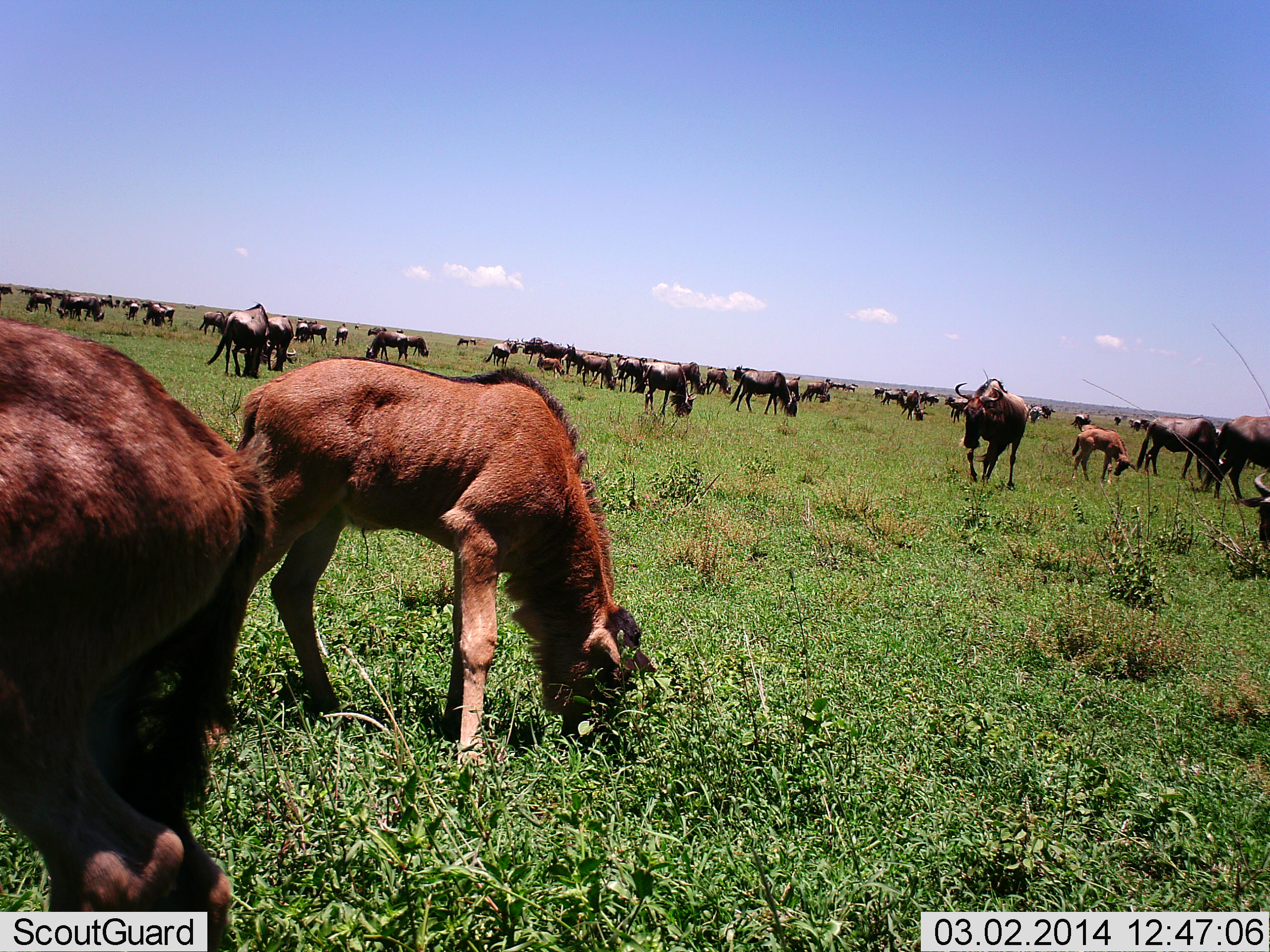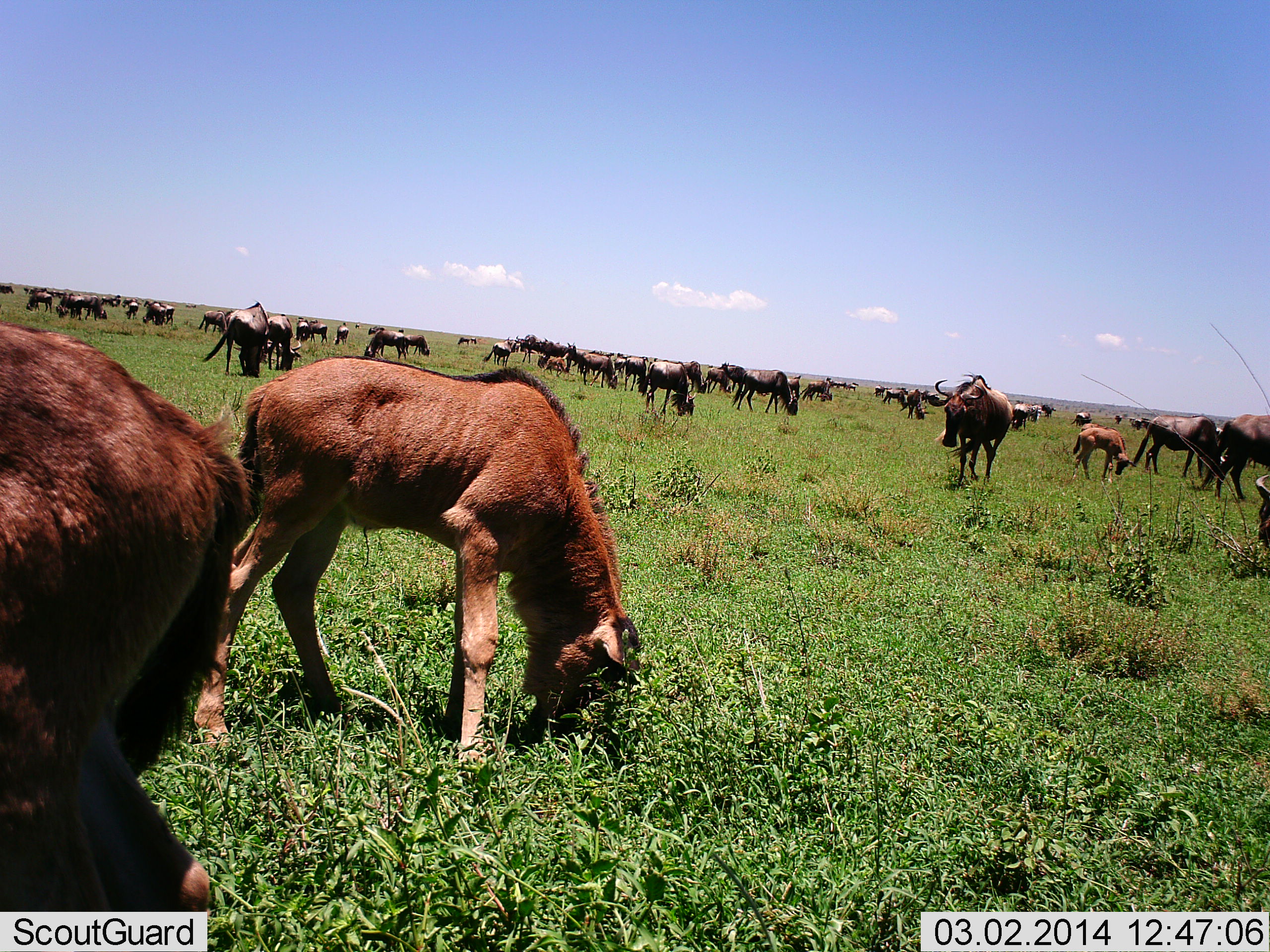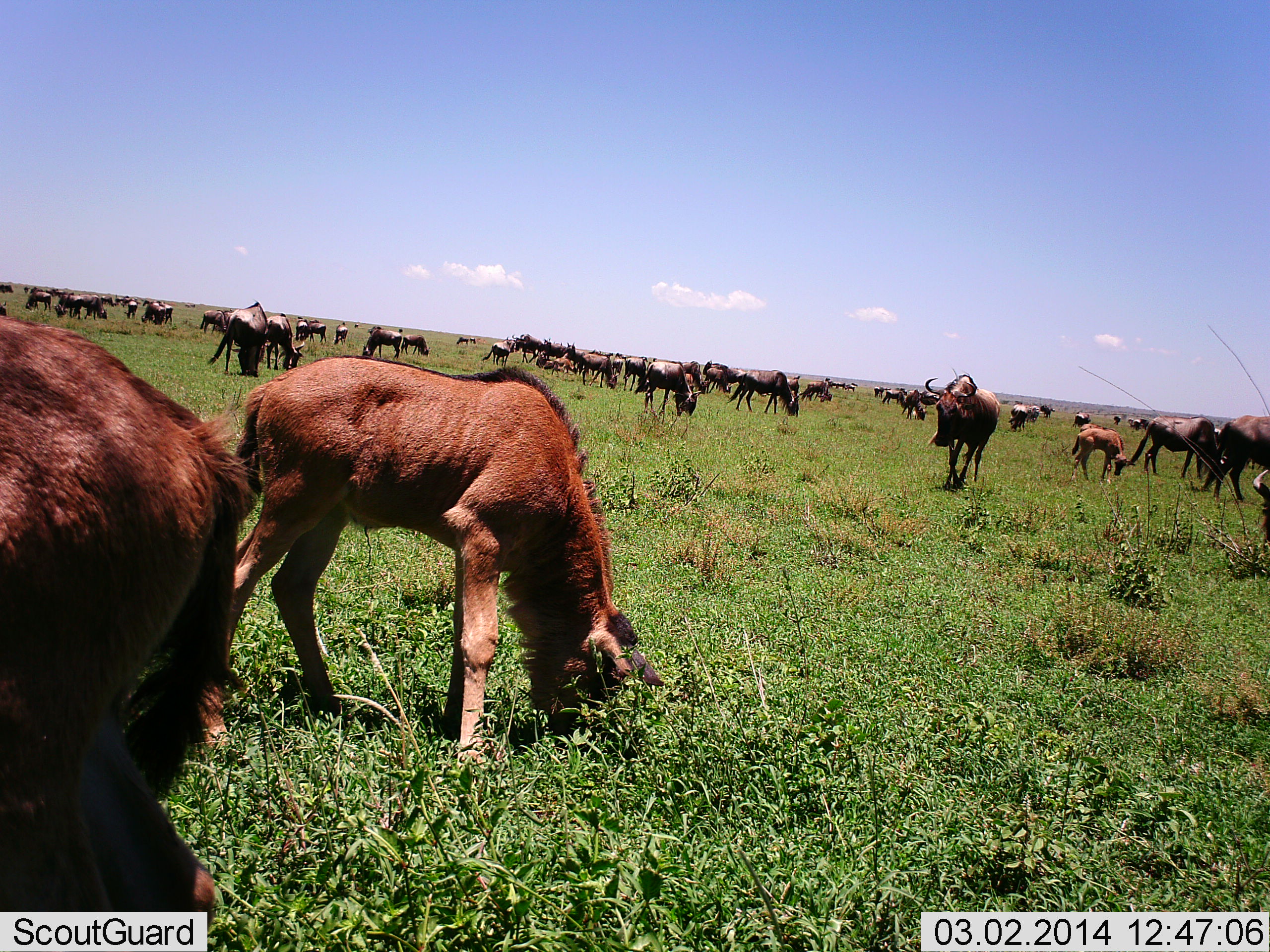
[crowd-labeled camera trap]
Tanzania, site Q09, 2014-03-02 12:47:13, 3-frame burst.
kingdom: Animalia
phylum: Chordata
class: Mammalia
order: Artiodactyla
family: Bovidae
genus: Connochaetes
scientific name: Connochaetes taurinus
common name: blue wildebeest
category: wildebeest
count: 51+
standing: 50%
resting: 0%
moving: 60%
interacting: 0%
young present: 80%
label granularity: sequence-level